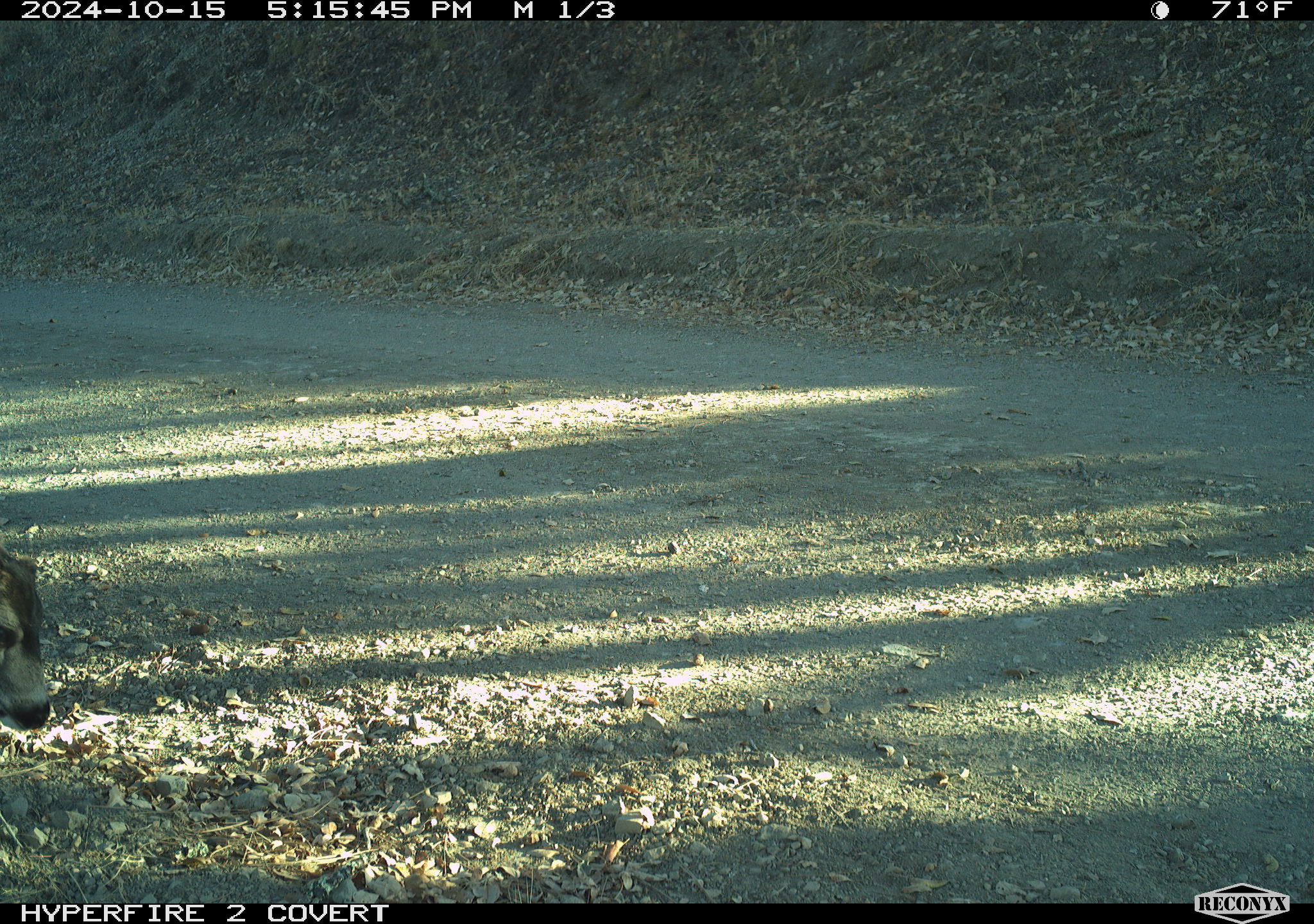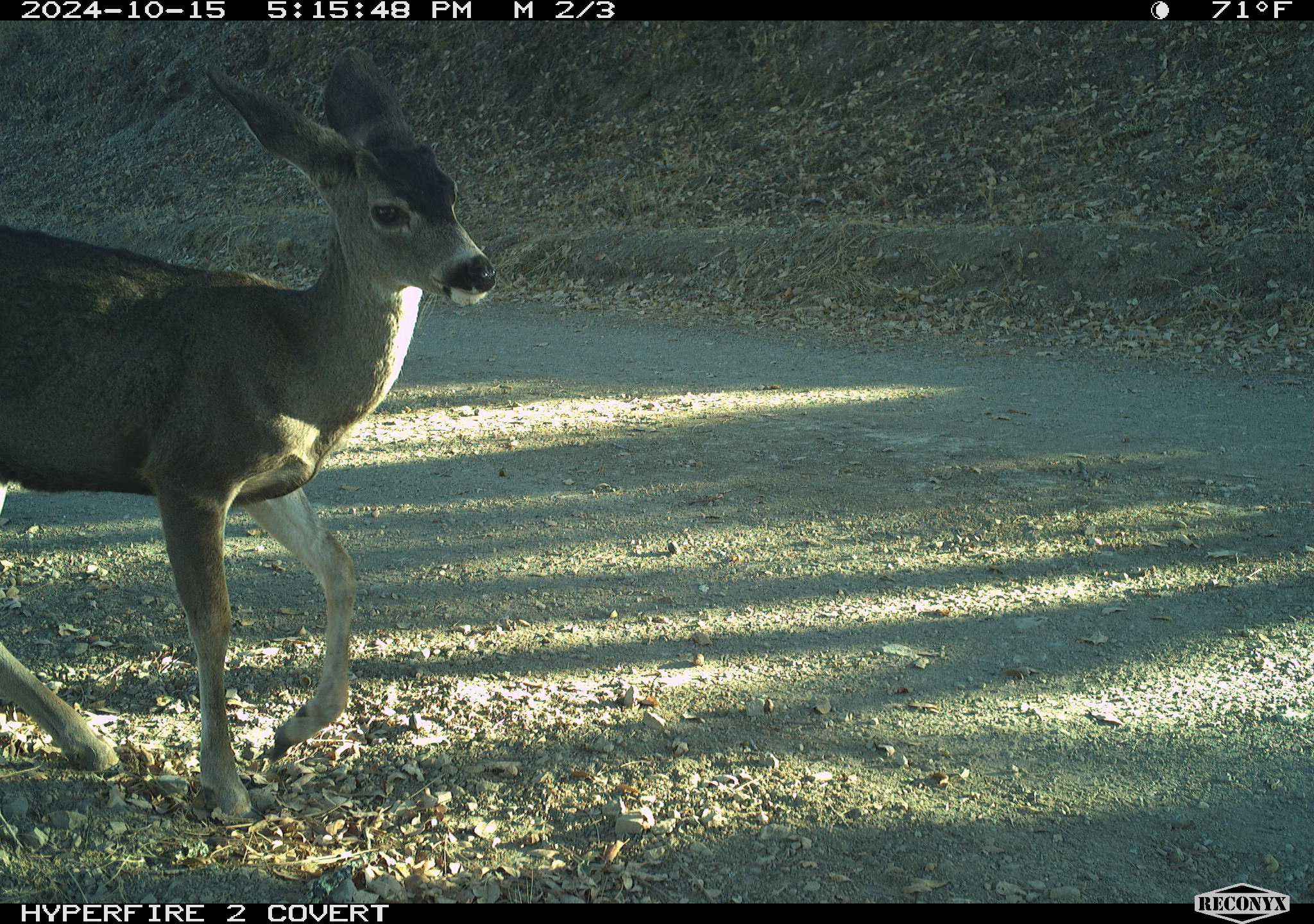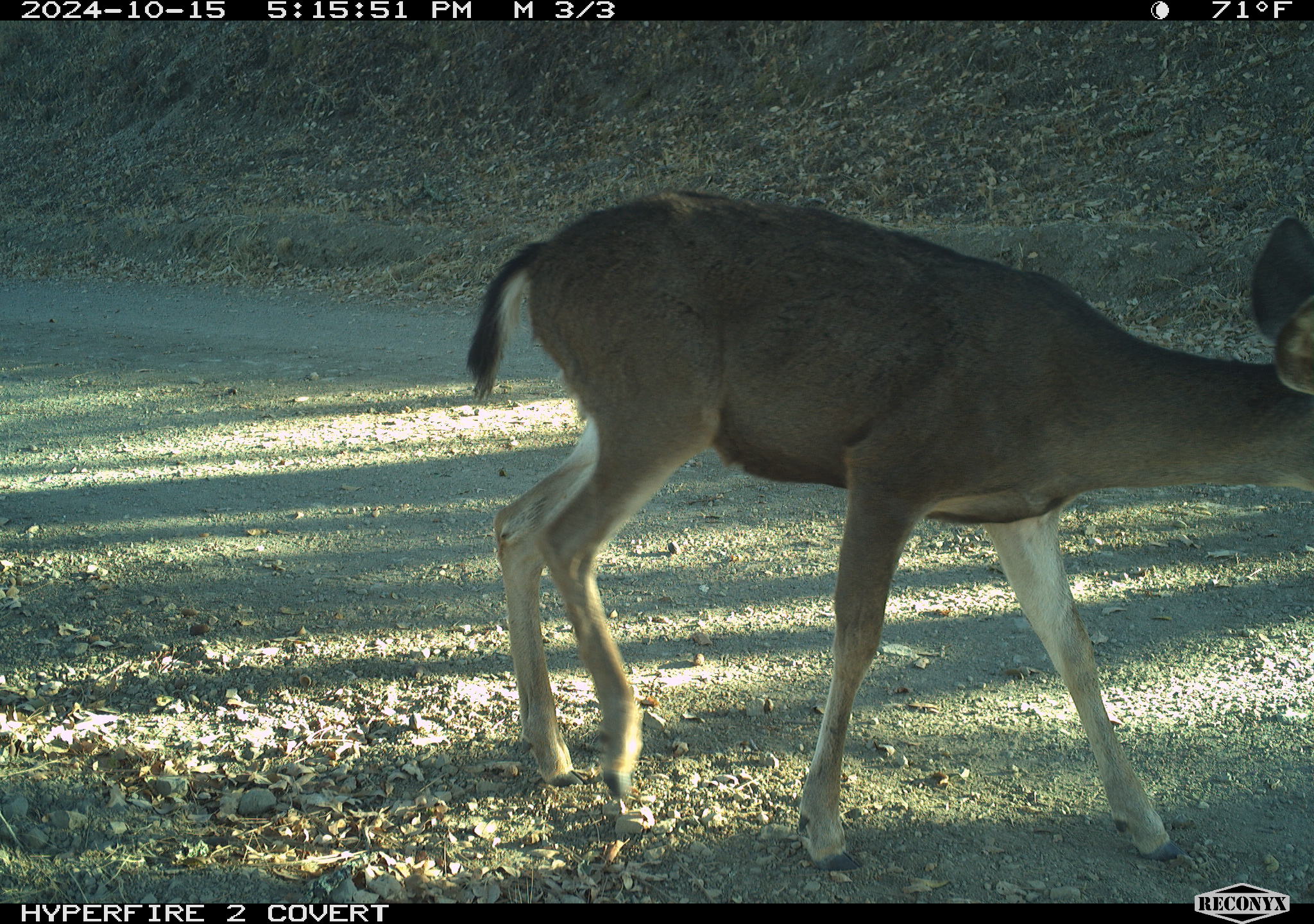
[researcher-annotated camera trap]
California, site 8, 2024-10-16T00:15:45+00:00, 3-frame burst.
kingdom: Animalia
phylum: Chordata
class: Mammalia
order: Artiodactyla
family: Cervidae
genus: Odocoileus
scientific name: Odocoileus hemionus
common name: mule deer